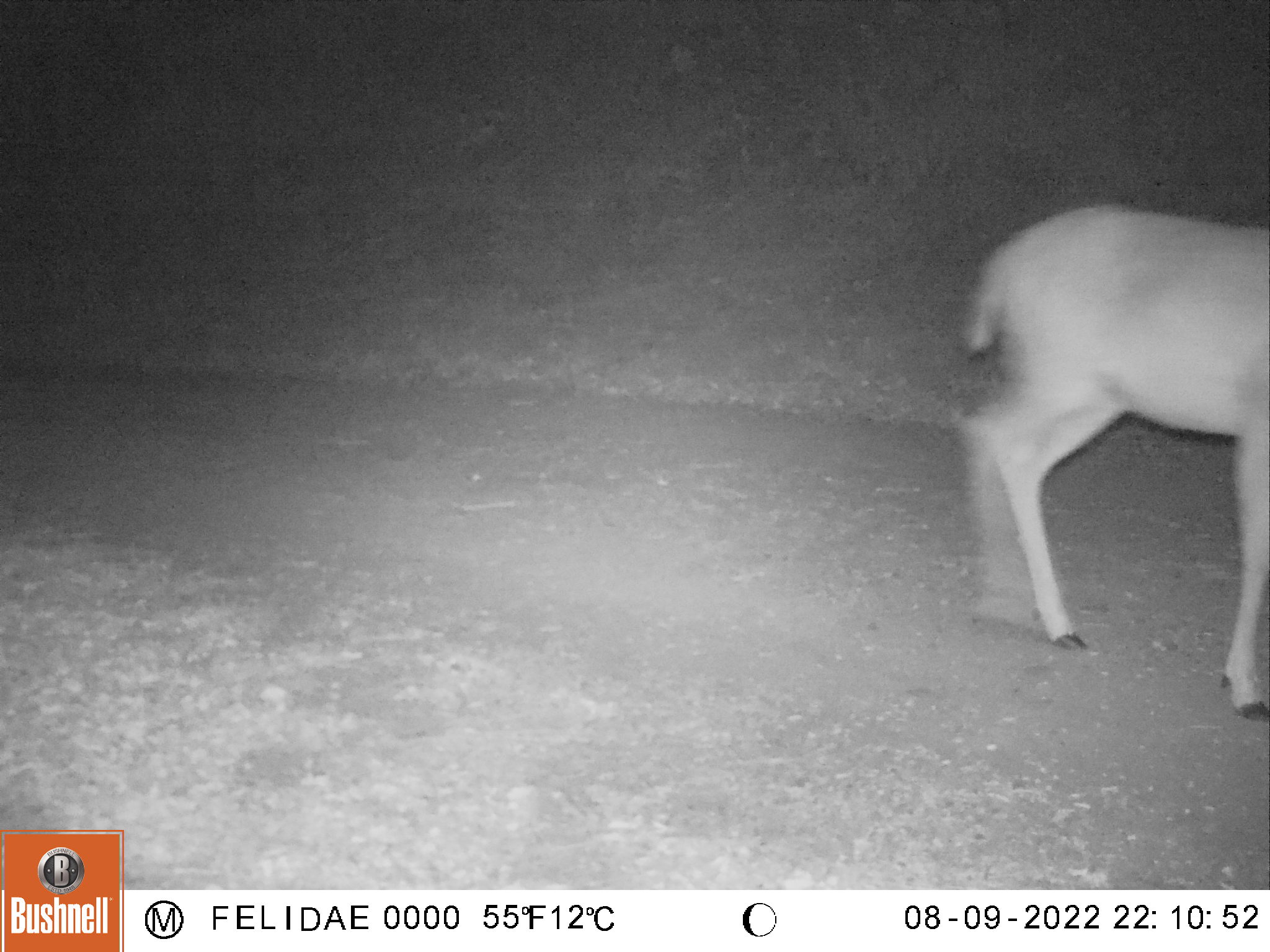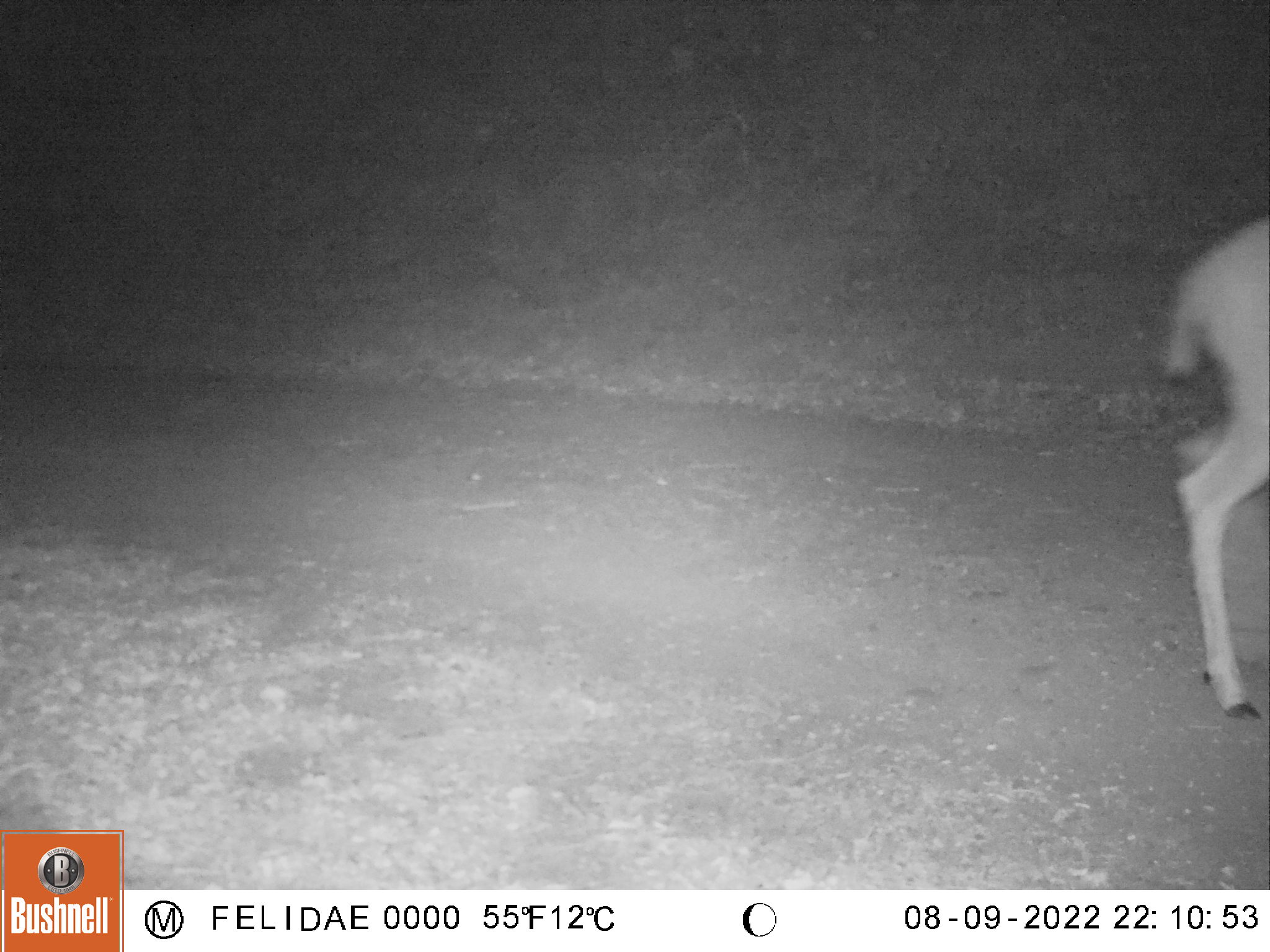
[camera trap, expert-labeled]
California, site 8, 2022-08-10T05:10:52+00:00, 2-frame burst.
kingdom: Animalia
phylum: Chordata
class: Mammalia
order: Artiodactyla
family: Cervidae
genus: Odocoileus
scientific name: Odocoileus hemionus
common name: mule deer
Mule deer (Odocoileus hemionus).